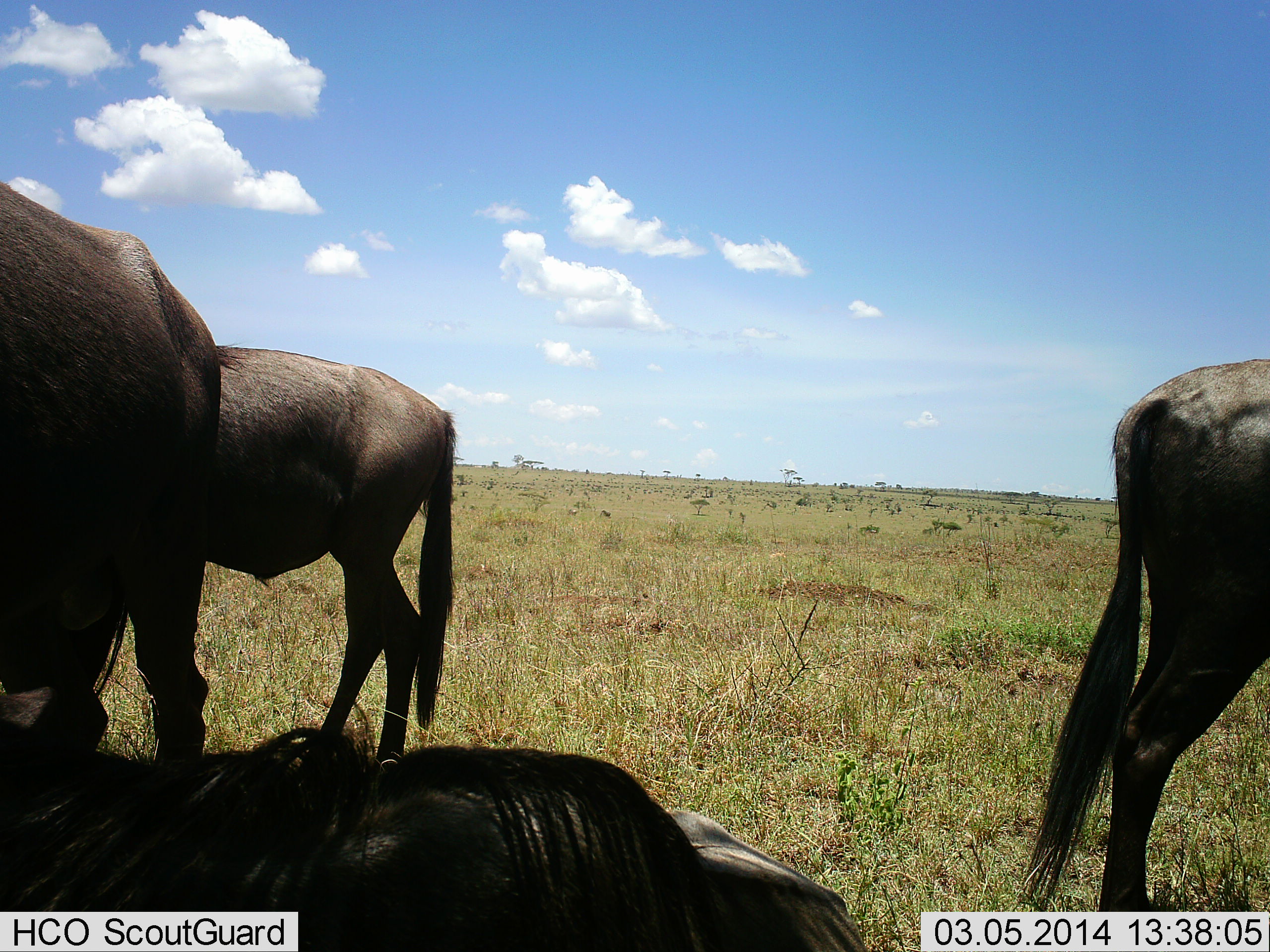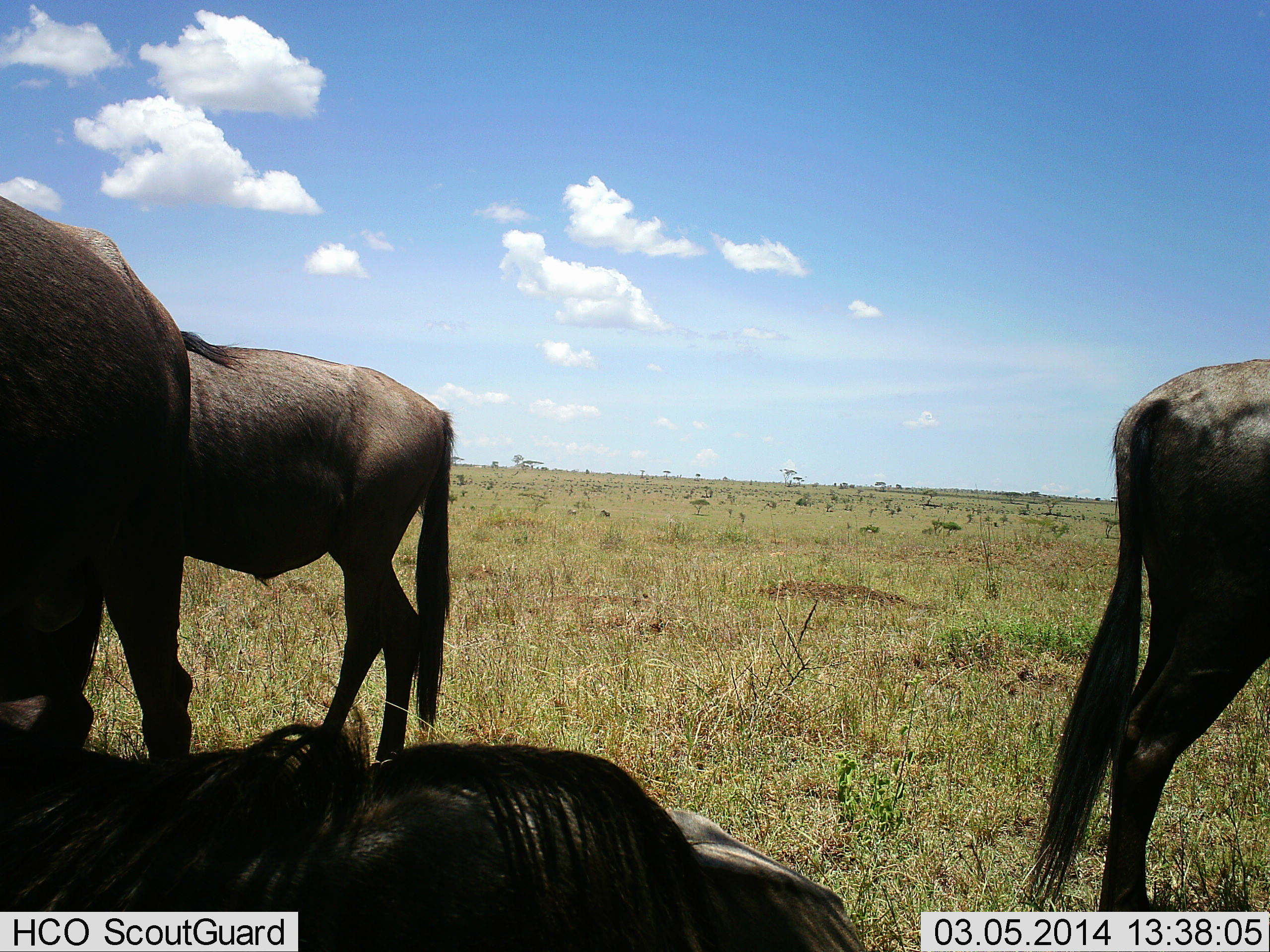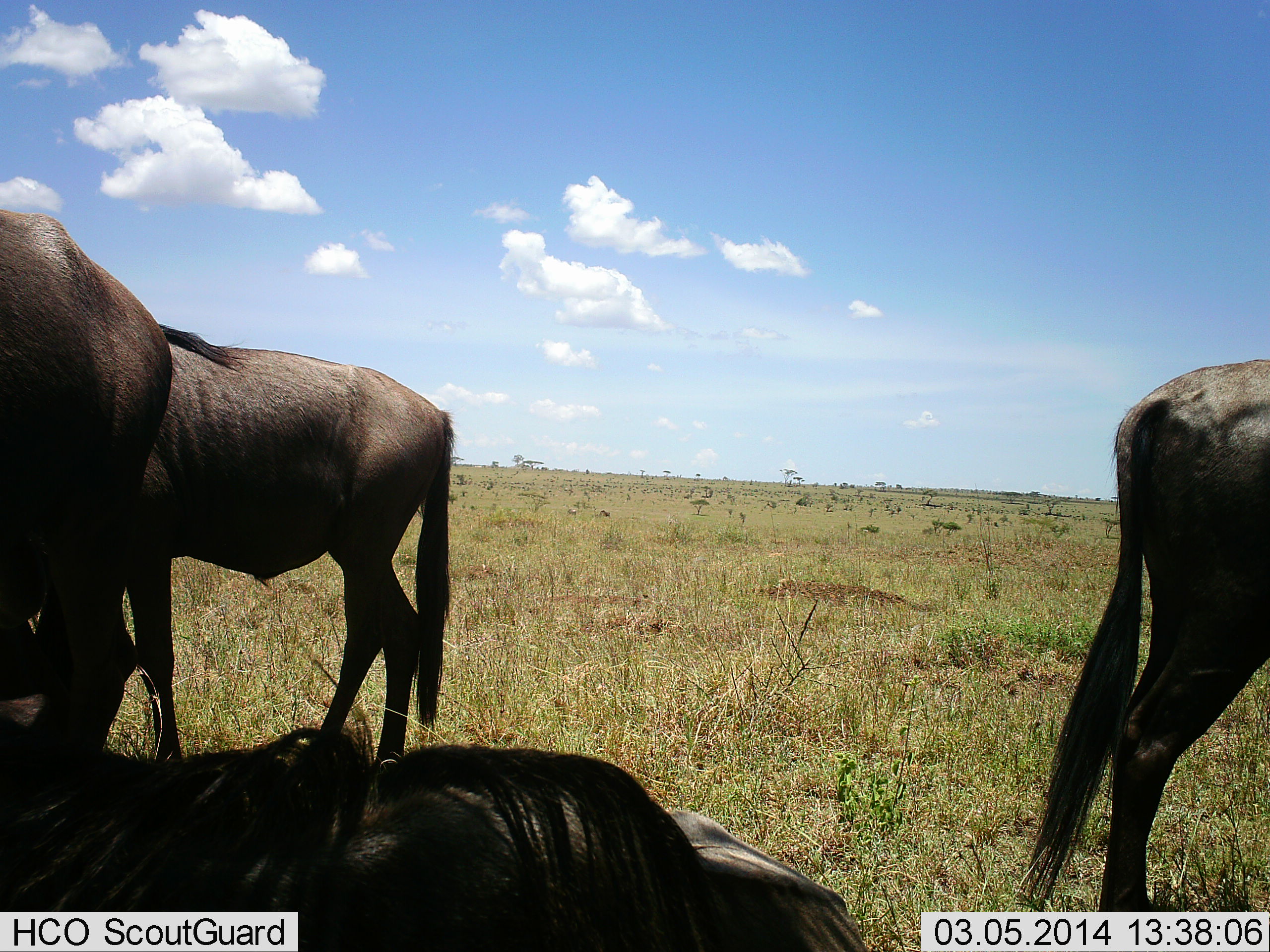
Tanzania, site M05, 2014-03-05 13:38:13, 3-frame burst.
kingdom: Animalia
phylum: Chordata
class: Mammalia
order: Artiodactyla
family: Bovidae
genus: Connochaetes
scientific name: Connochaetes taurinus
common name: blue wildebeest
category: wildebeest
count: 4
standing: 76%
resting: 84%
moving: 5%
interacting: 3%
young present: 0%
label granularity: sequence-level